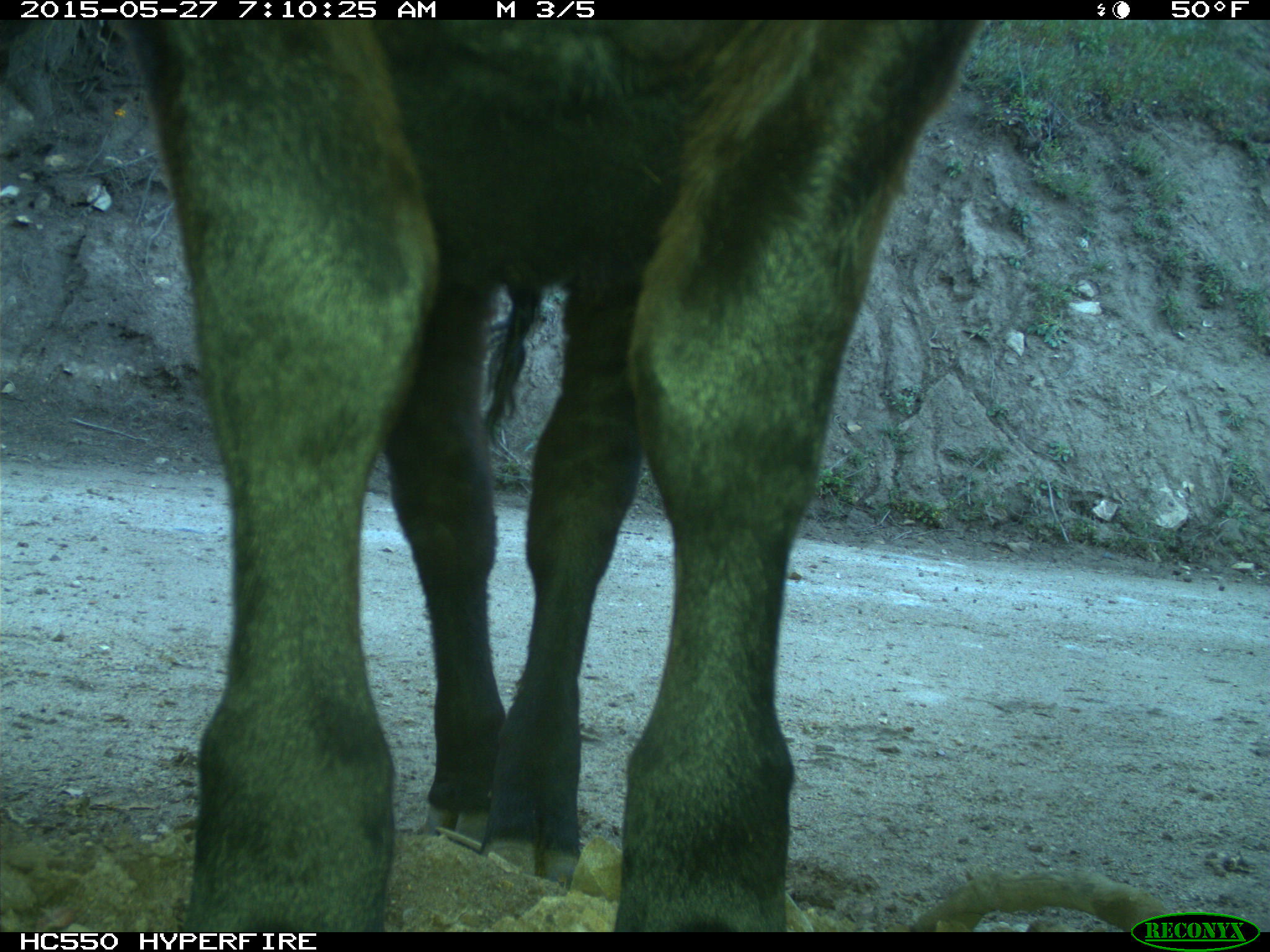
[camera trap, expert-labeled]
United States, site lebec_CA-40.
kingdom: Animalia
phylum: Chordata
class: Mammalia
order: Artiodactyla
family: Bovidae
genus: Bos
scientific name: Bos taurus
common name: domestic cow